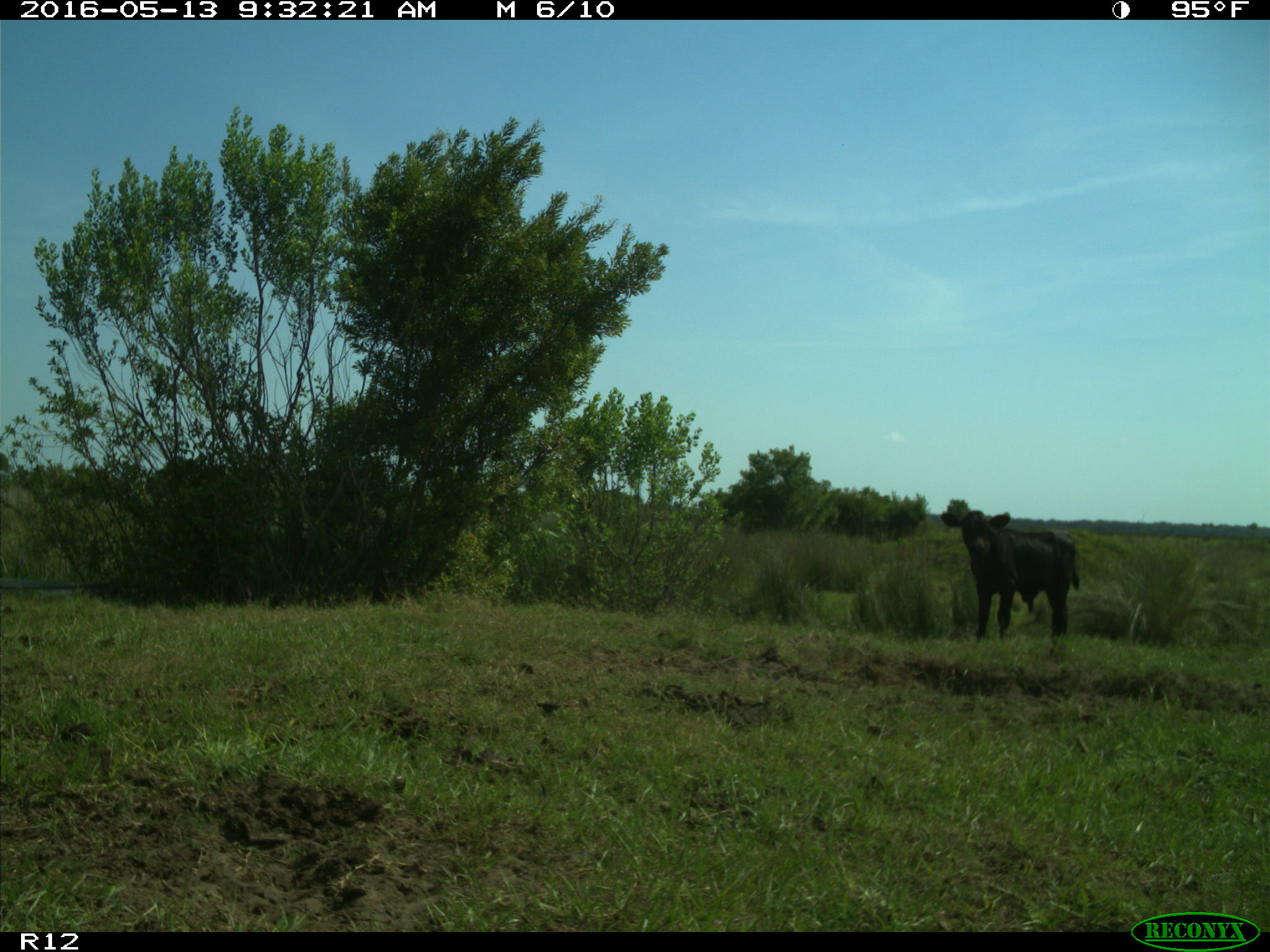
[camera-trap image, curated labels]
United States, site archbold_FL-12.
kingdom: Animalia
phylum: Chordata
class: Mammalia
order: Artiodactyla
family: Bovidae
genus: Bos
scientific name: Bos taurus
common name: domestic cow